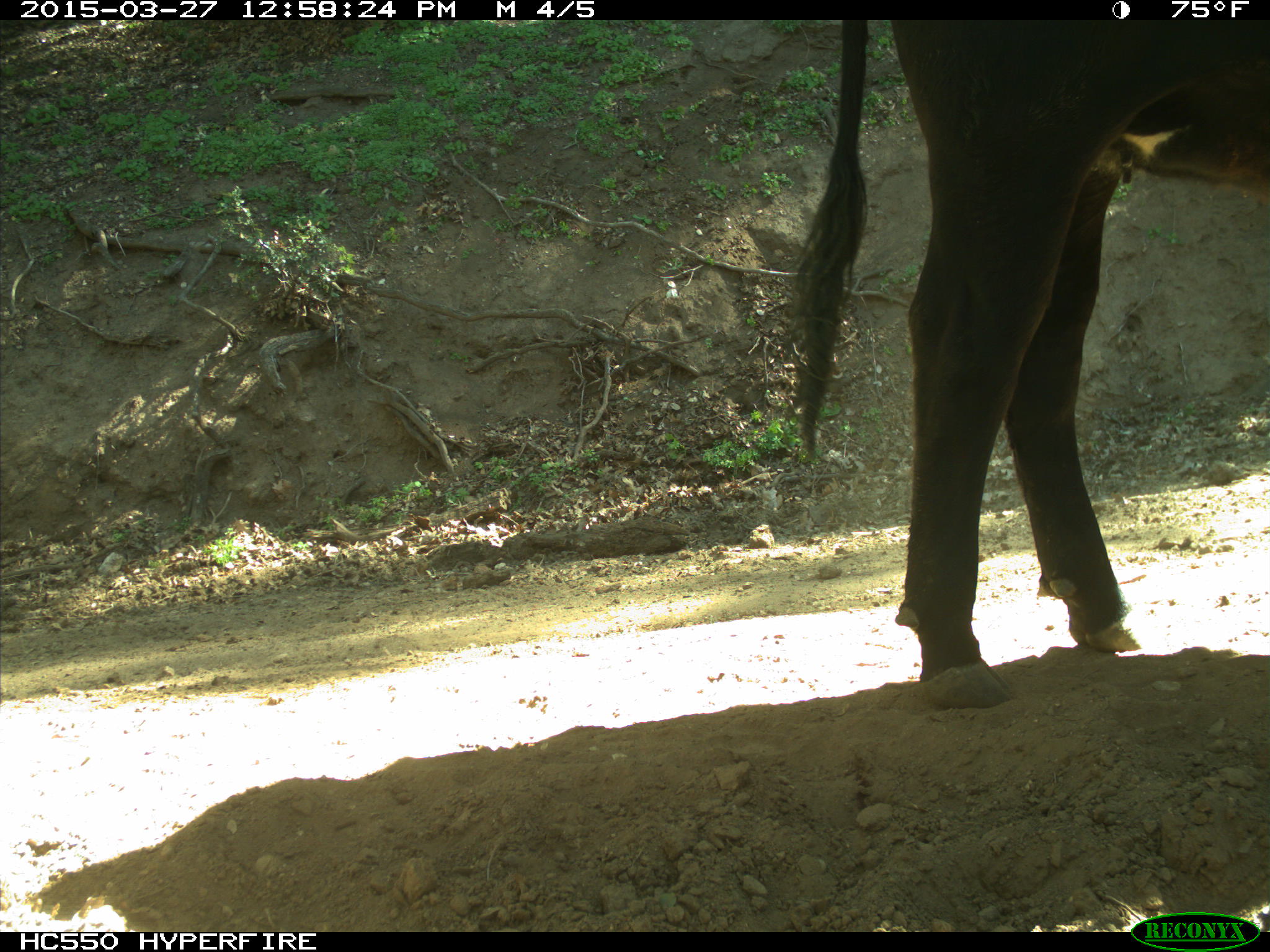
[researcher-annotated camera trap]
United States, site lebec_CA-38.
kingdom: Animalia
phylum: Chordata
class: Mammalia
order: Artiodactyla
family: Bovidae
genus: Bos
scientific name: Bos taurus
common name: domestic cow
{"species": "Bos taurus (domestic cow)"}